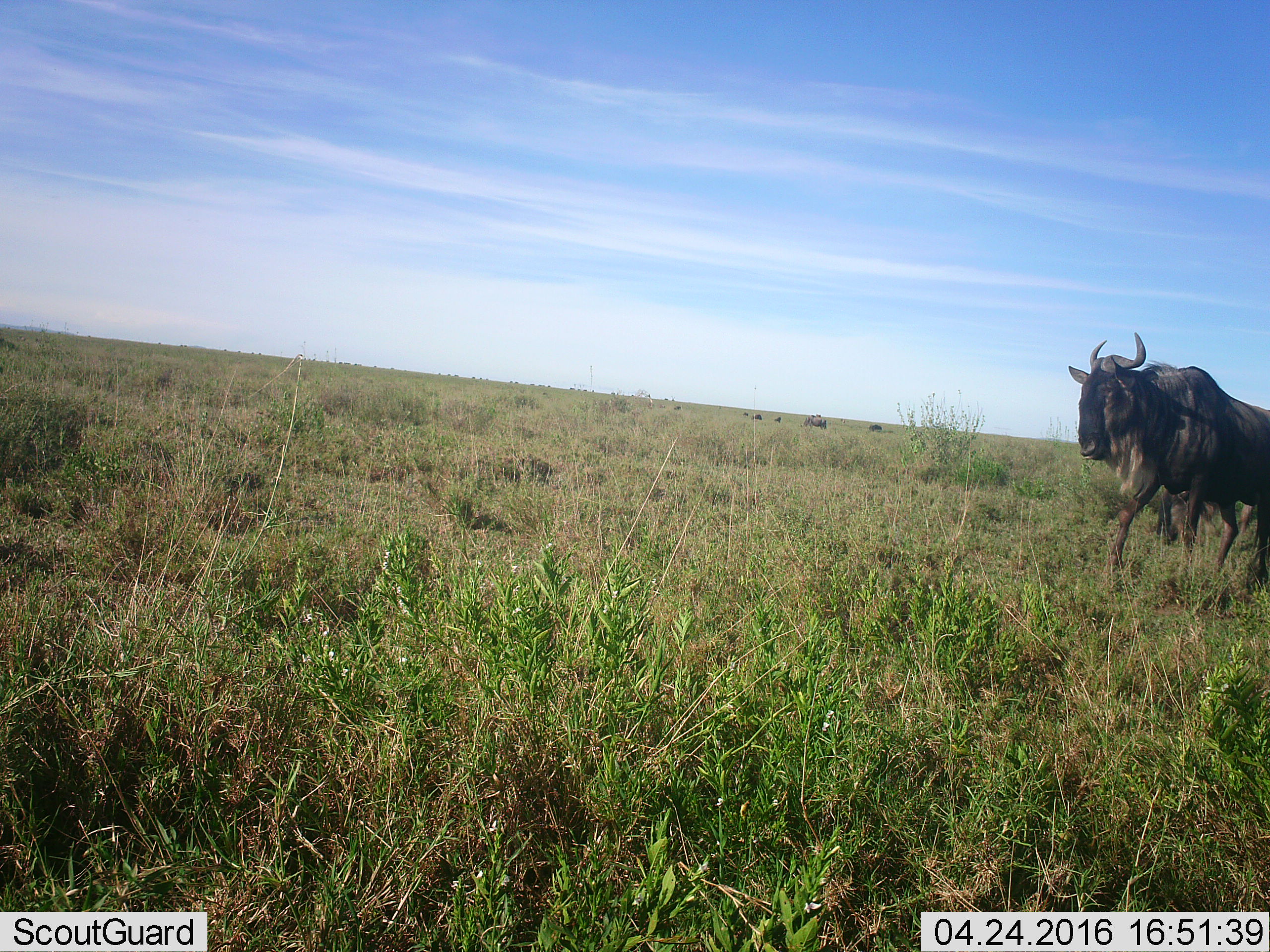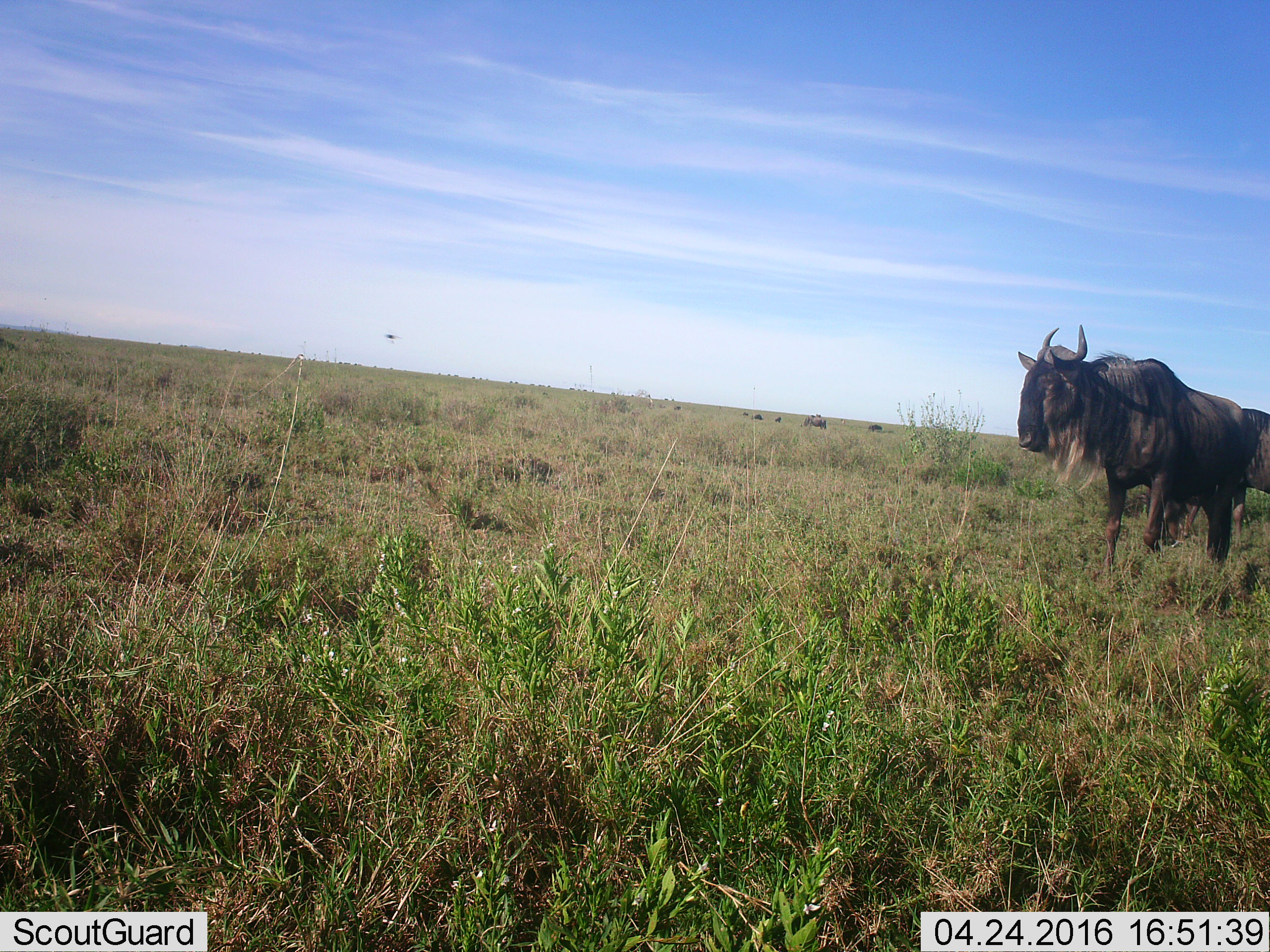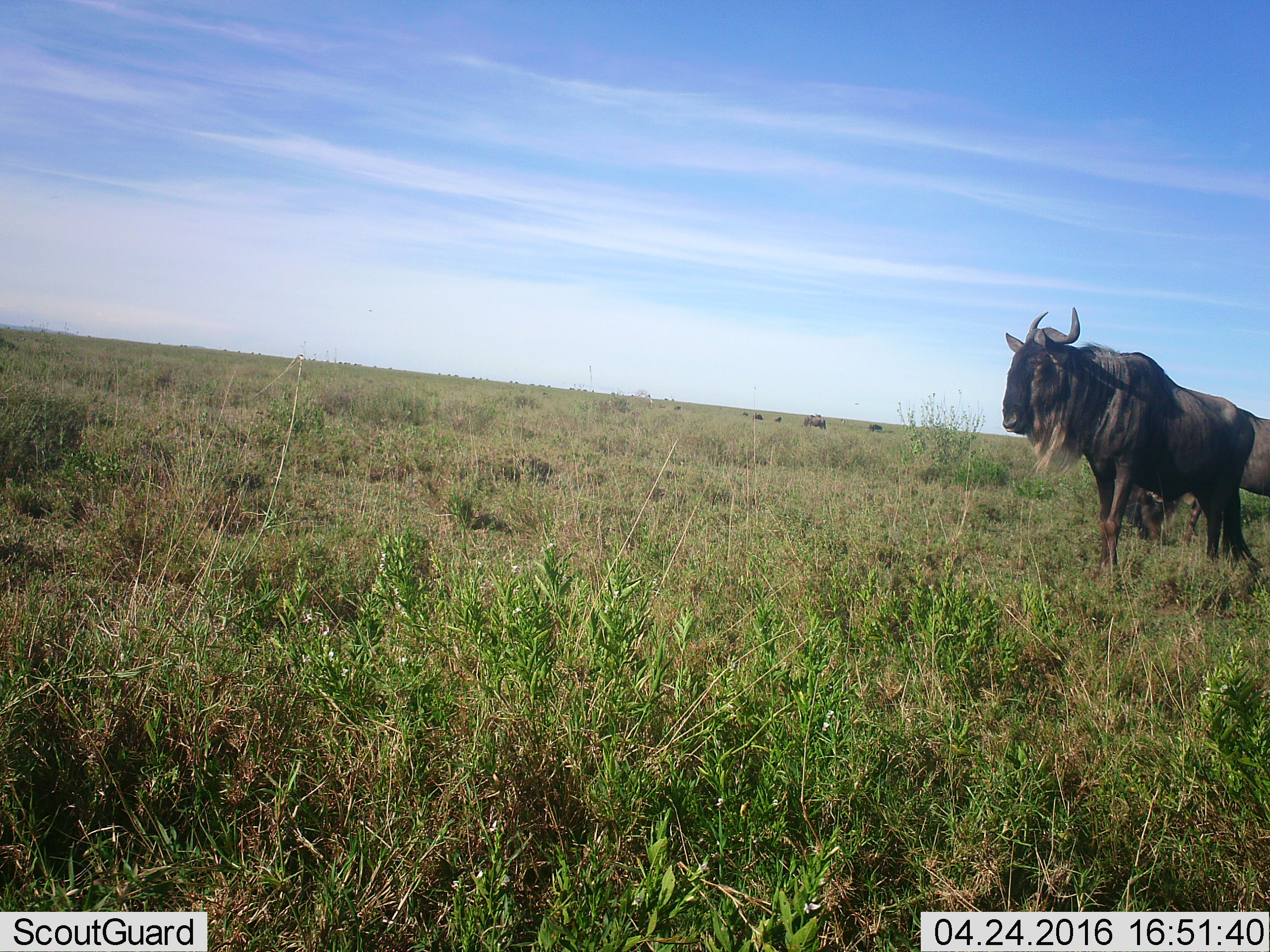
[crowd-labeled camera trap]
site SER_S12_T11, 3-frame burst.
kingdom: Animalia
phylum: Chordata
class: Mammalia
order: Artiodactyla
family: Bovidae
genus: Connochaetes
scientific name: Connochaetes taurinus taurinus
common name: blue wildebeest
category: wildebeestblue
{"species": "wildebeestblue (blue wildebeest) (Connochaetes taurinus taurinus)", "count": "2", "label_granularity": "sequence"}